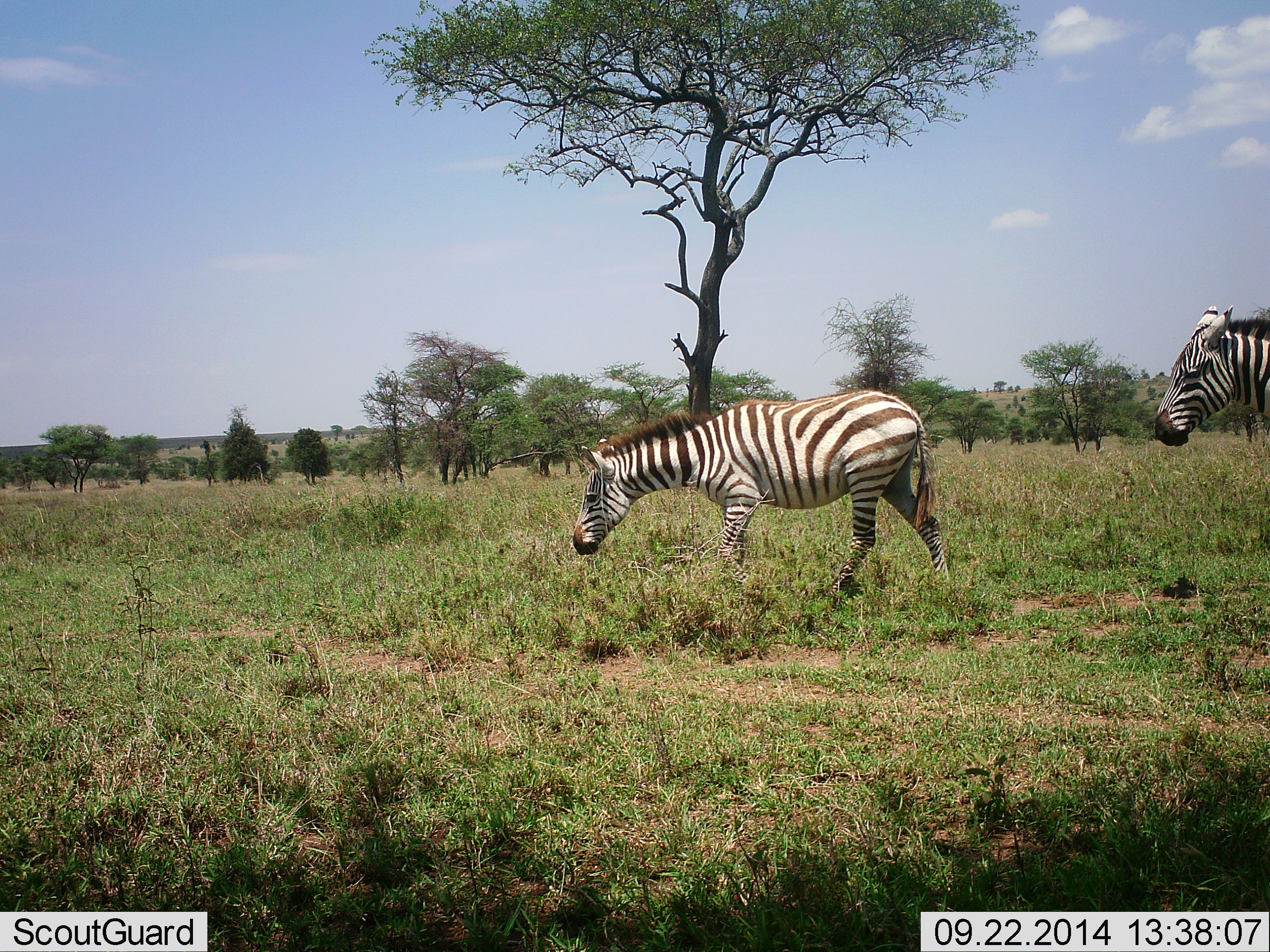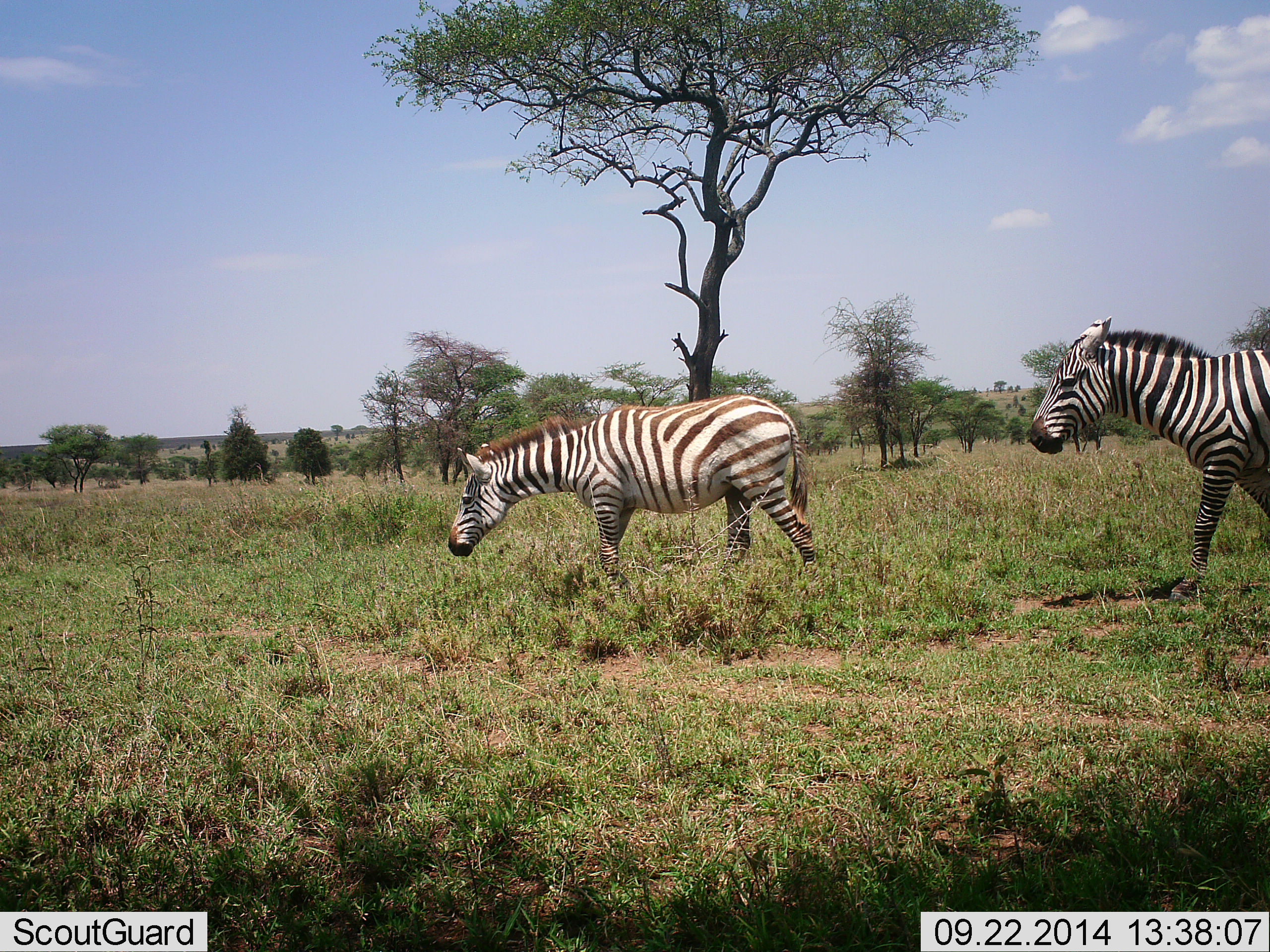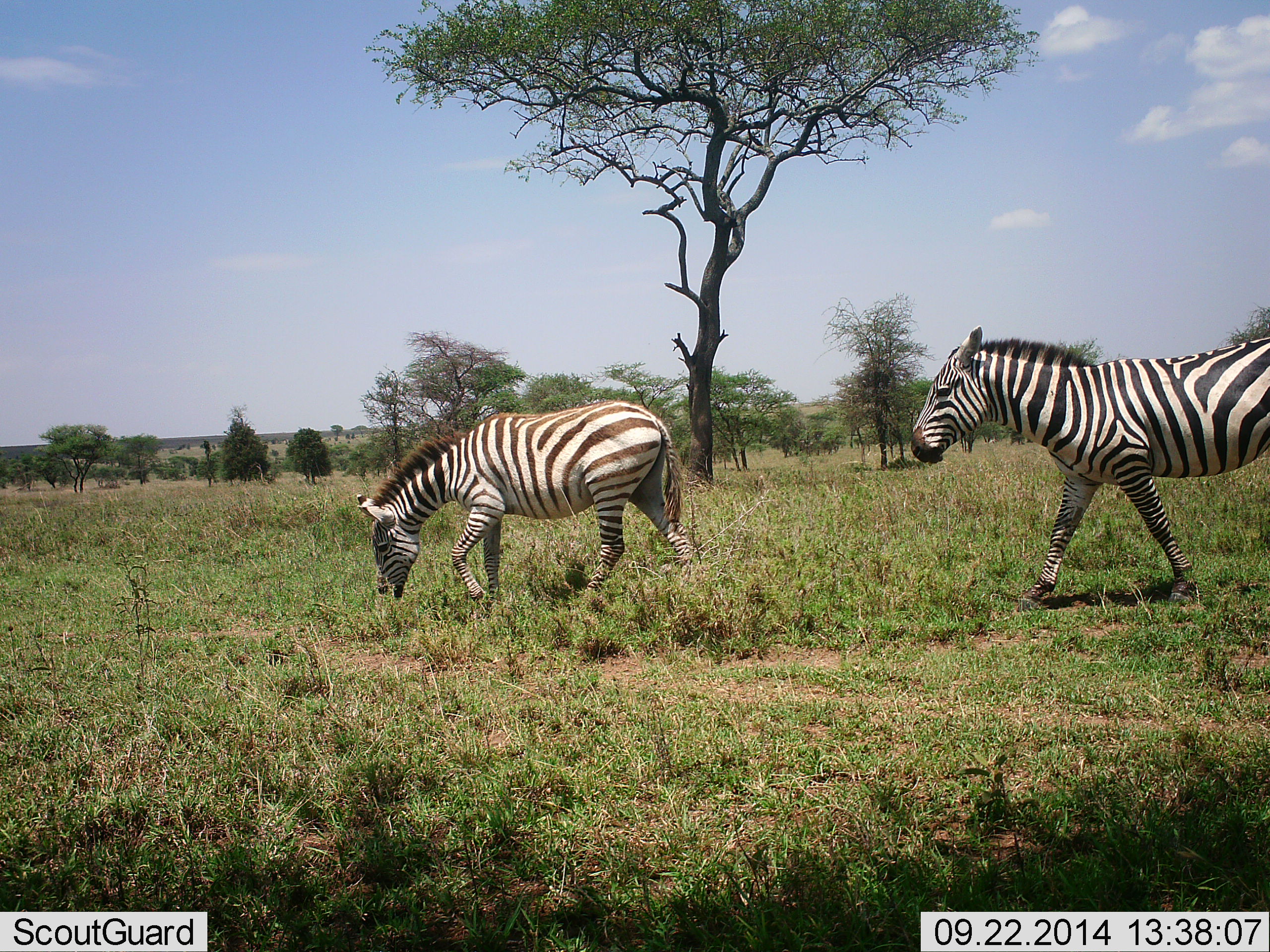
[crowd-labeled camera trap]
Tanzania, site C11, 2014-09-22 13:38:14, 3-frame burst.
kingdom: Animalia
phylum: Chordata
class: Mammalia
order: Perissodactyla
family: Equidae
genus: Equus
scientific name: Equus quagga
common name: plains zebra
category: zebra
Zebra (plains zebra) (Equus quagga), count 2. Behavior (volunteer vote fractions): standing 0%, resting 0%, moving 100%, interacting 0%. Young present (vote fraction): 10%. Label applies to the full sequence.